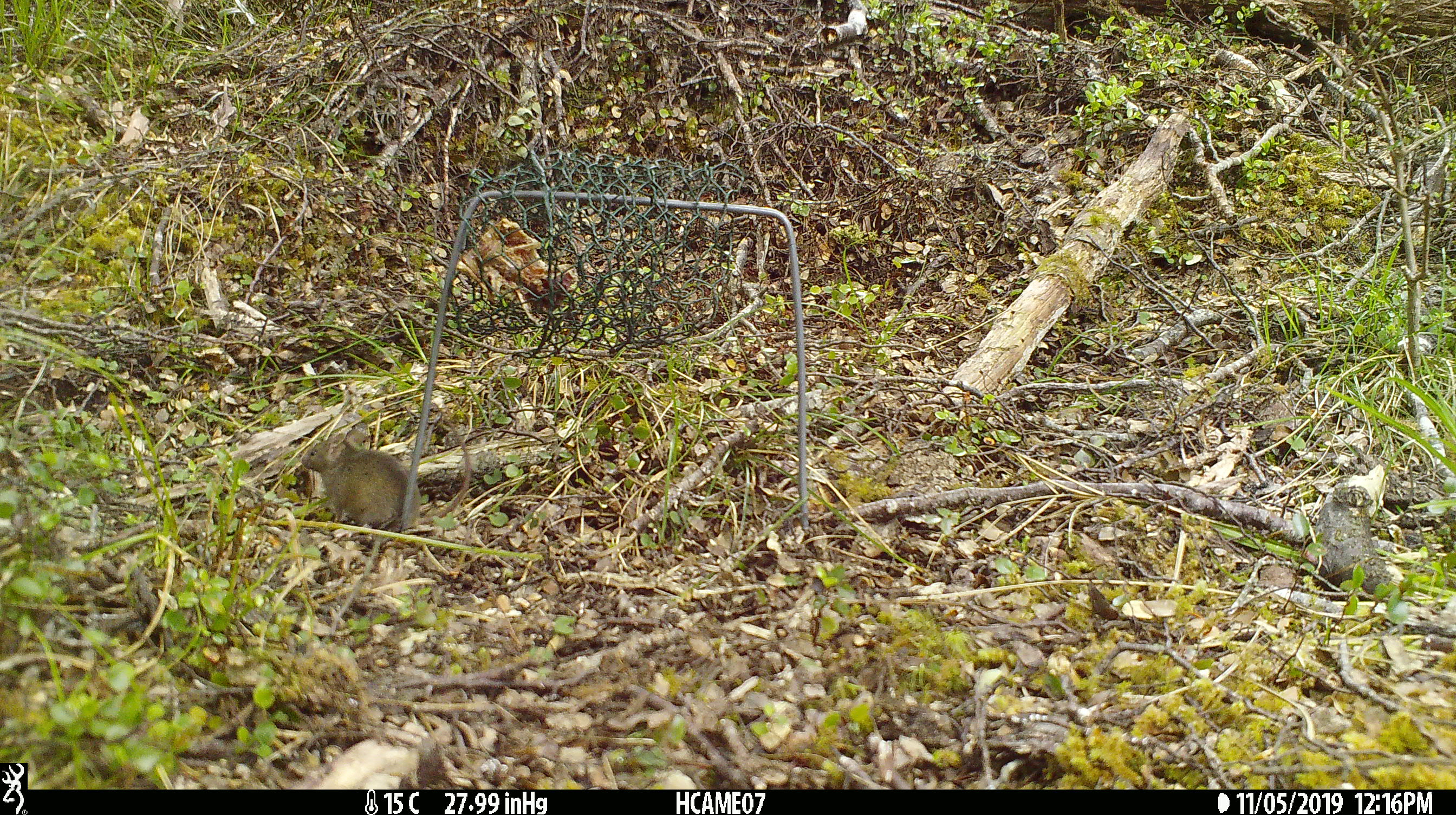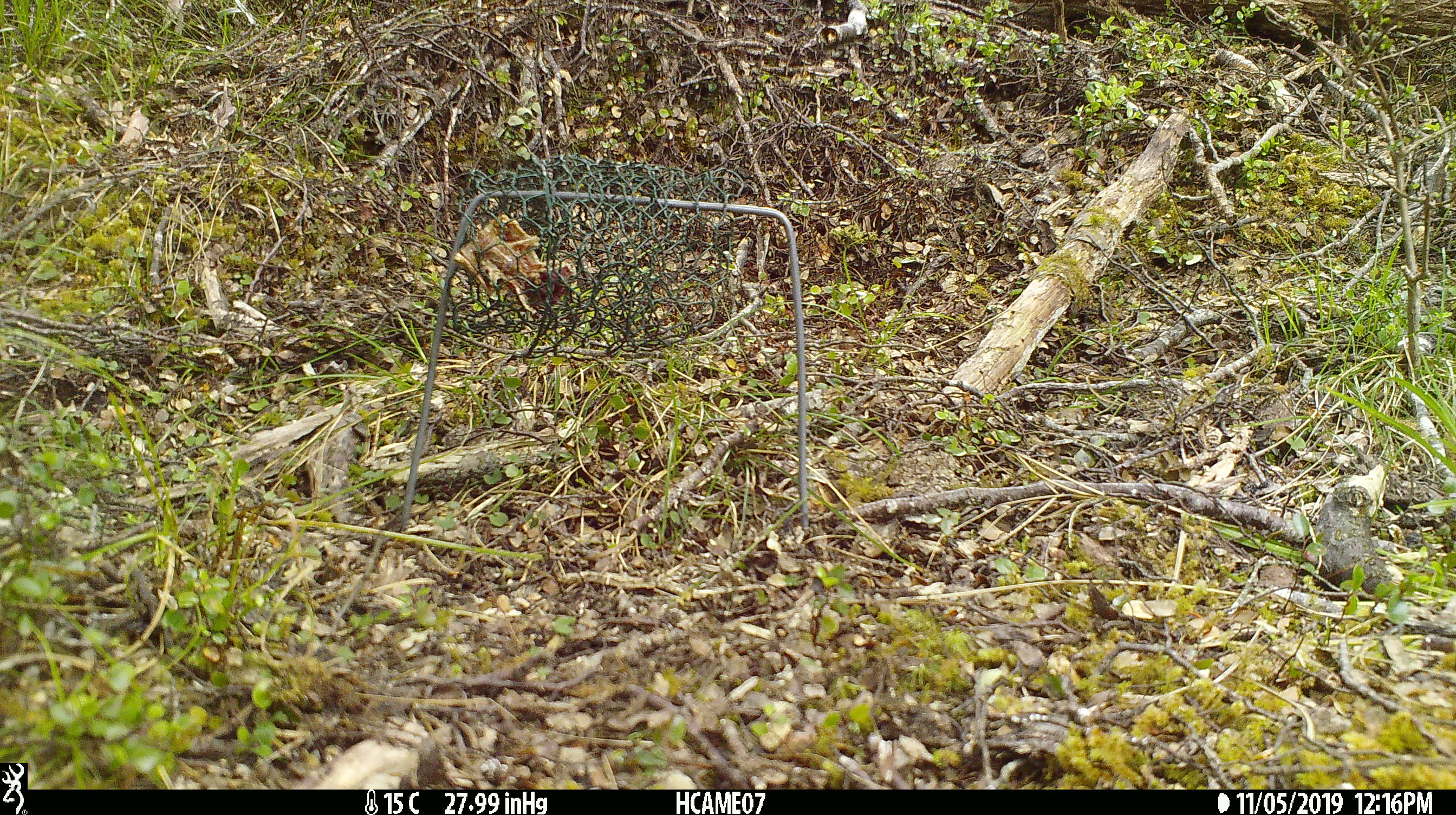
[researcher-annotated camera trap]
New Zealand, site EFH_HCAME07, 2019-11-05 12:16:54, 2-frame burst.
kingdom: Animalia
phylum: Chordata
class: Mammalia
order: Rodentia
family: Muridae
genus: Mus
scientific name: Mus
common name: mouse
Mouse (Mus).